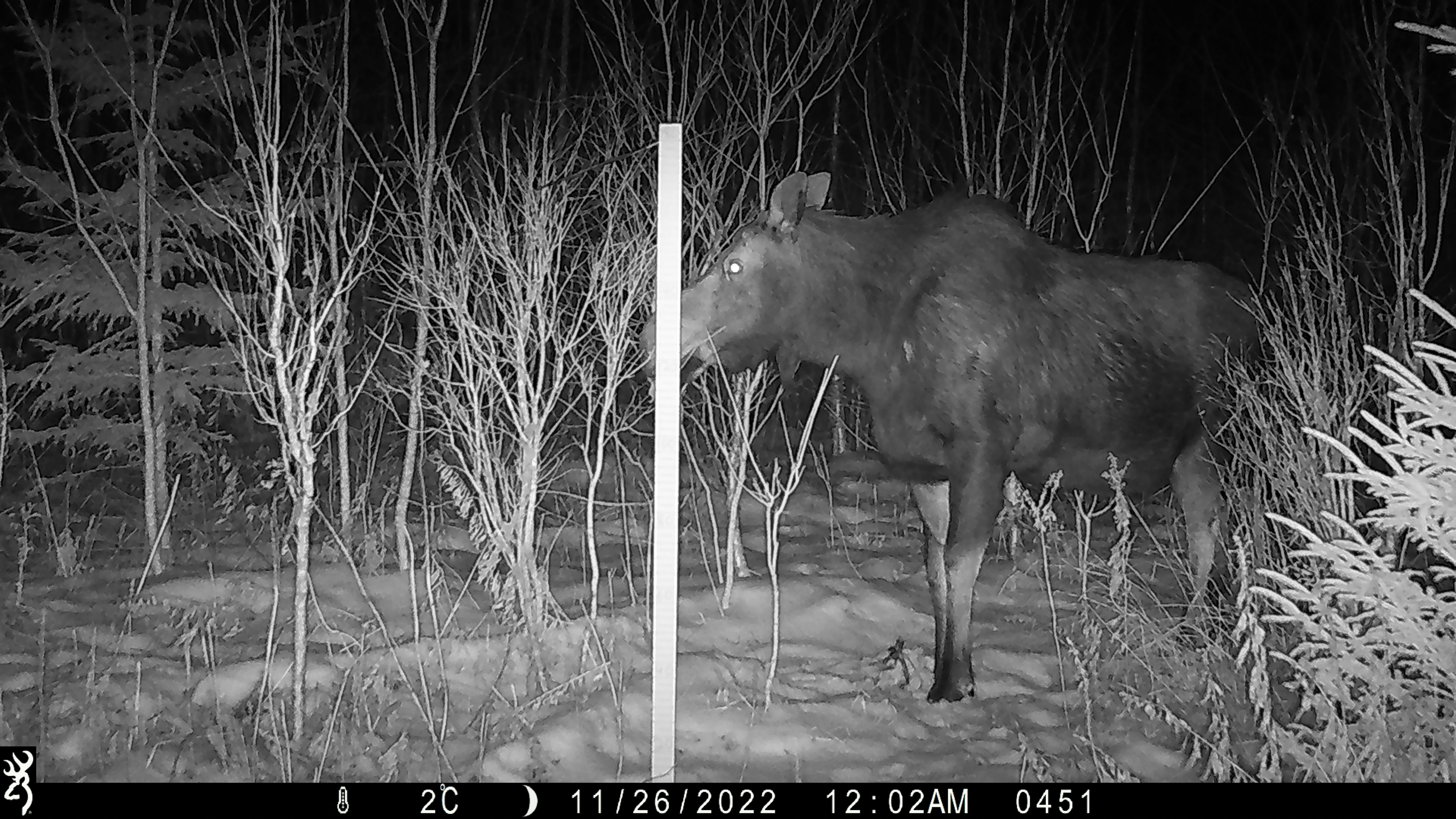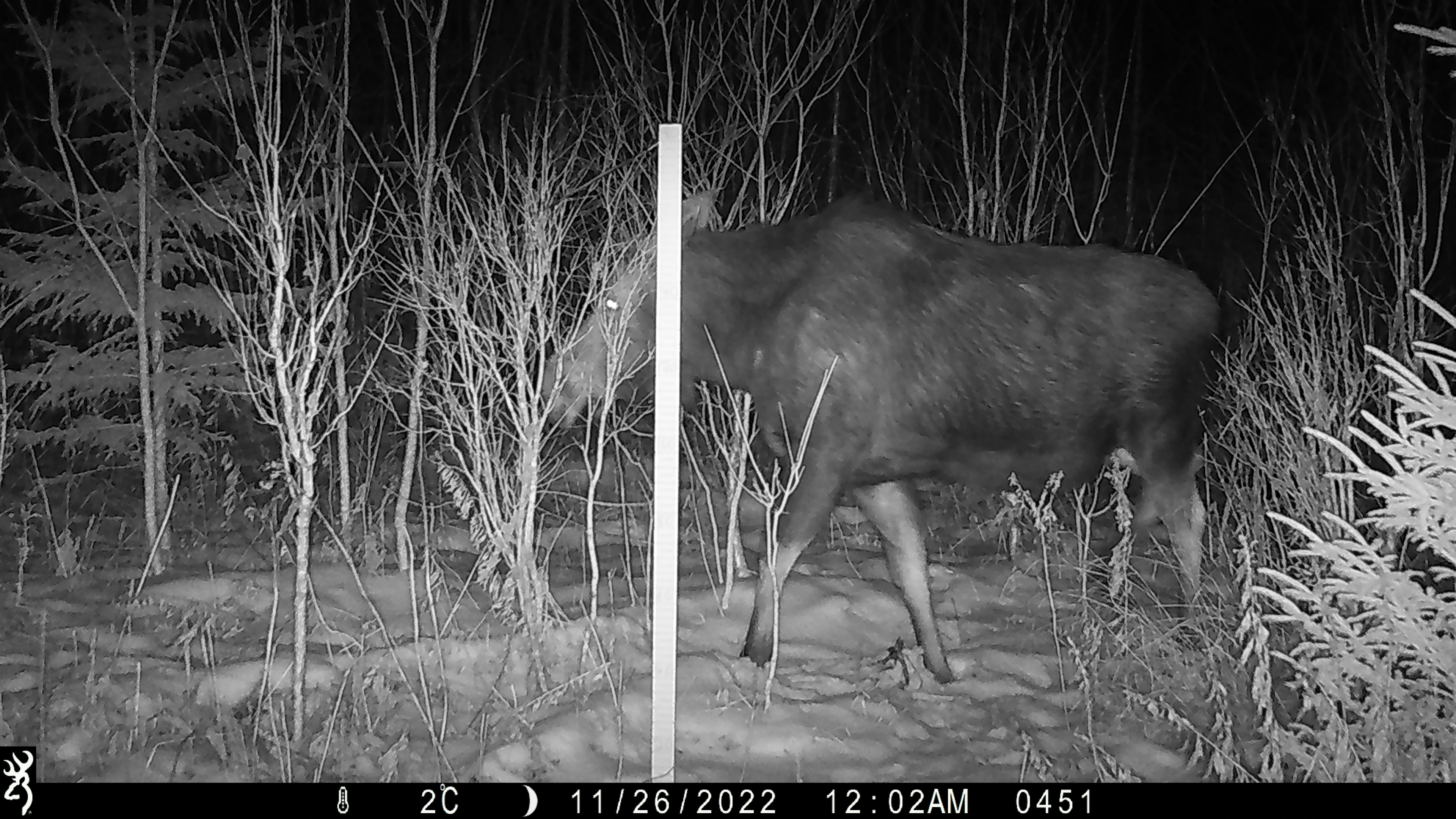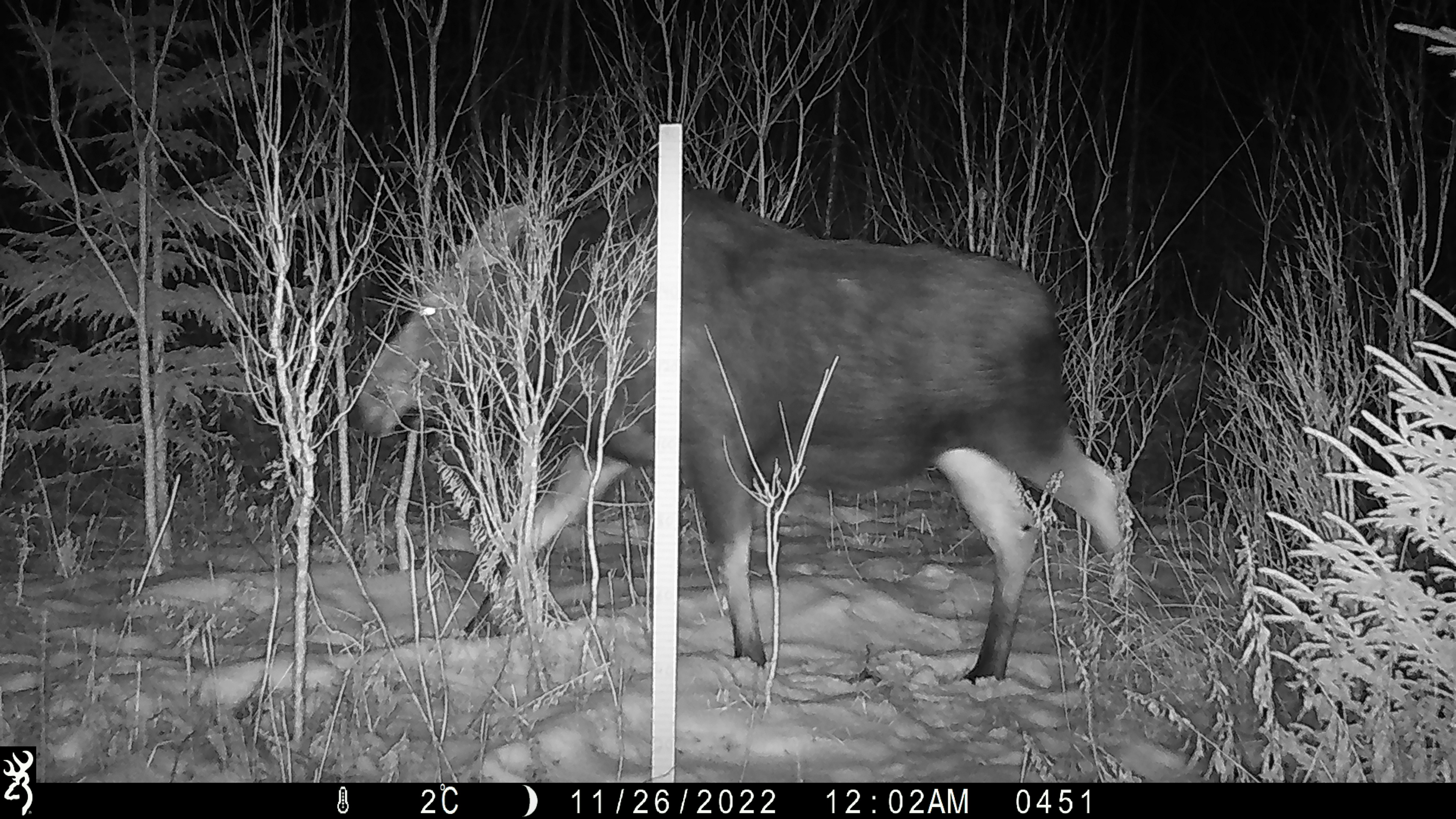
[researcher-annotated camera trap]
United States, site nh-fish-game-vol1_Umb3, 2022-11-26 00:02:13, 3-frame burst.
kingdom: Animalia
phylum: Chordata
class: Mammalia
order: Artiodactyla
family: Cervidae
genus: Alces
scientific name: Alces alces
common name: moose